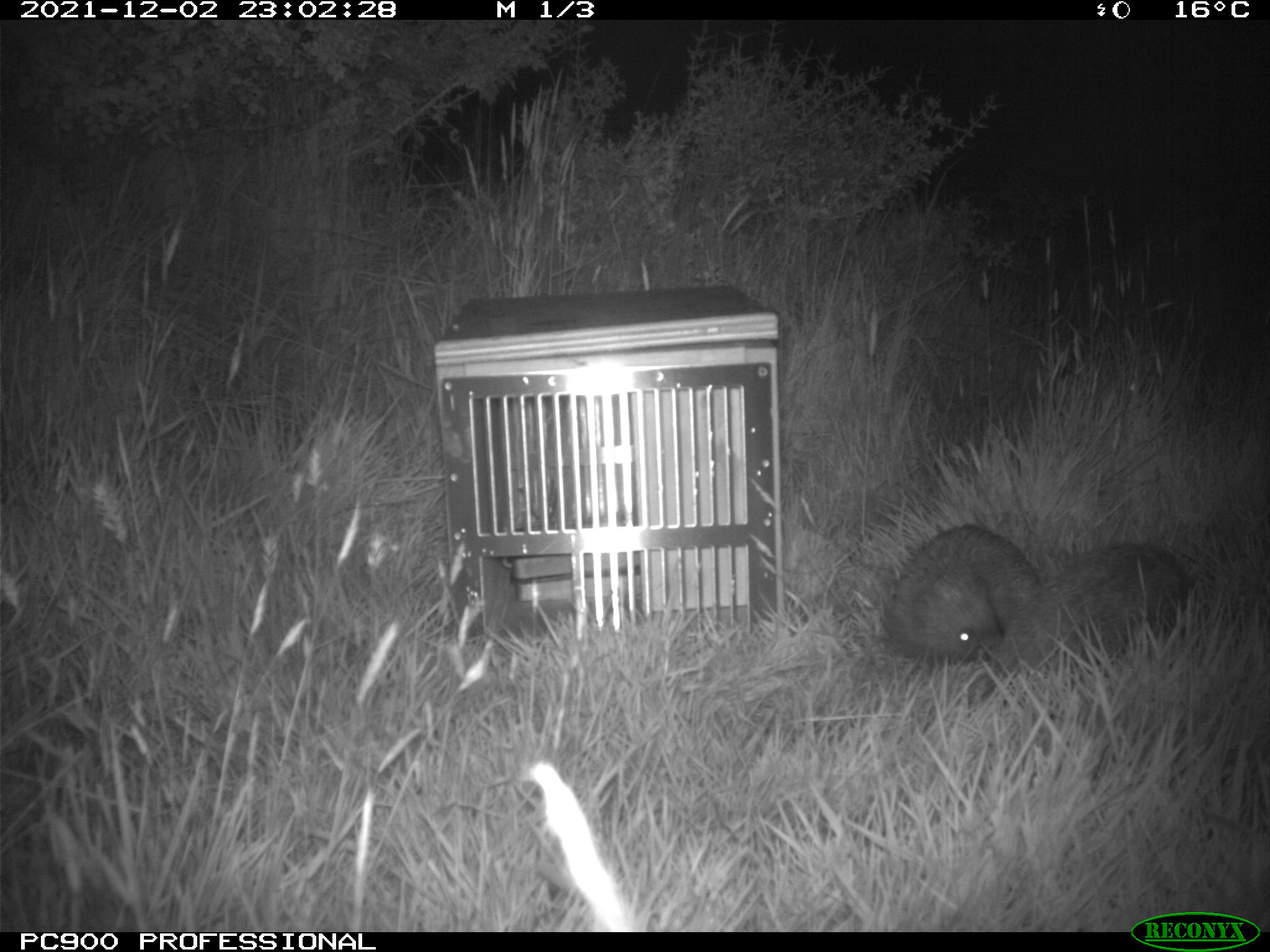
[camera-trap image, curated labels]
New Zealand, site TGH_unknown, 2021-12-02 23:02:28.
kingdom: Animalia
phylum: Chordata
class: Mammalia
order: Eulipotyphla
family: Erinaceidae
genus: Erinaceus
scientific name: Erinaceus europaeus europaeus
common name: european hedgehog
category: hedgehog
Hedgehog (european hedgehog) (Erinaceus europaeus europaeus).